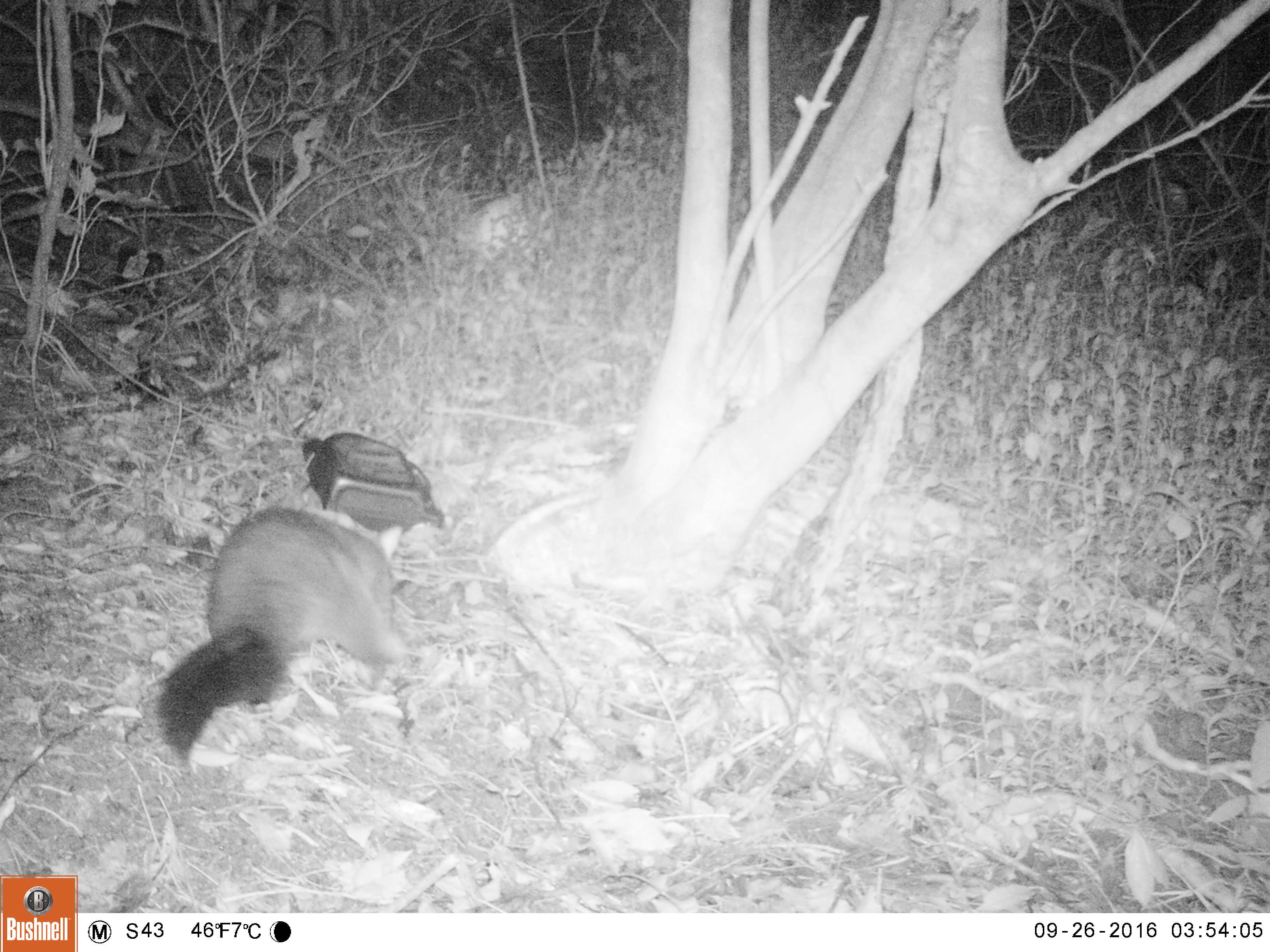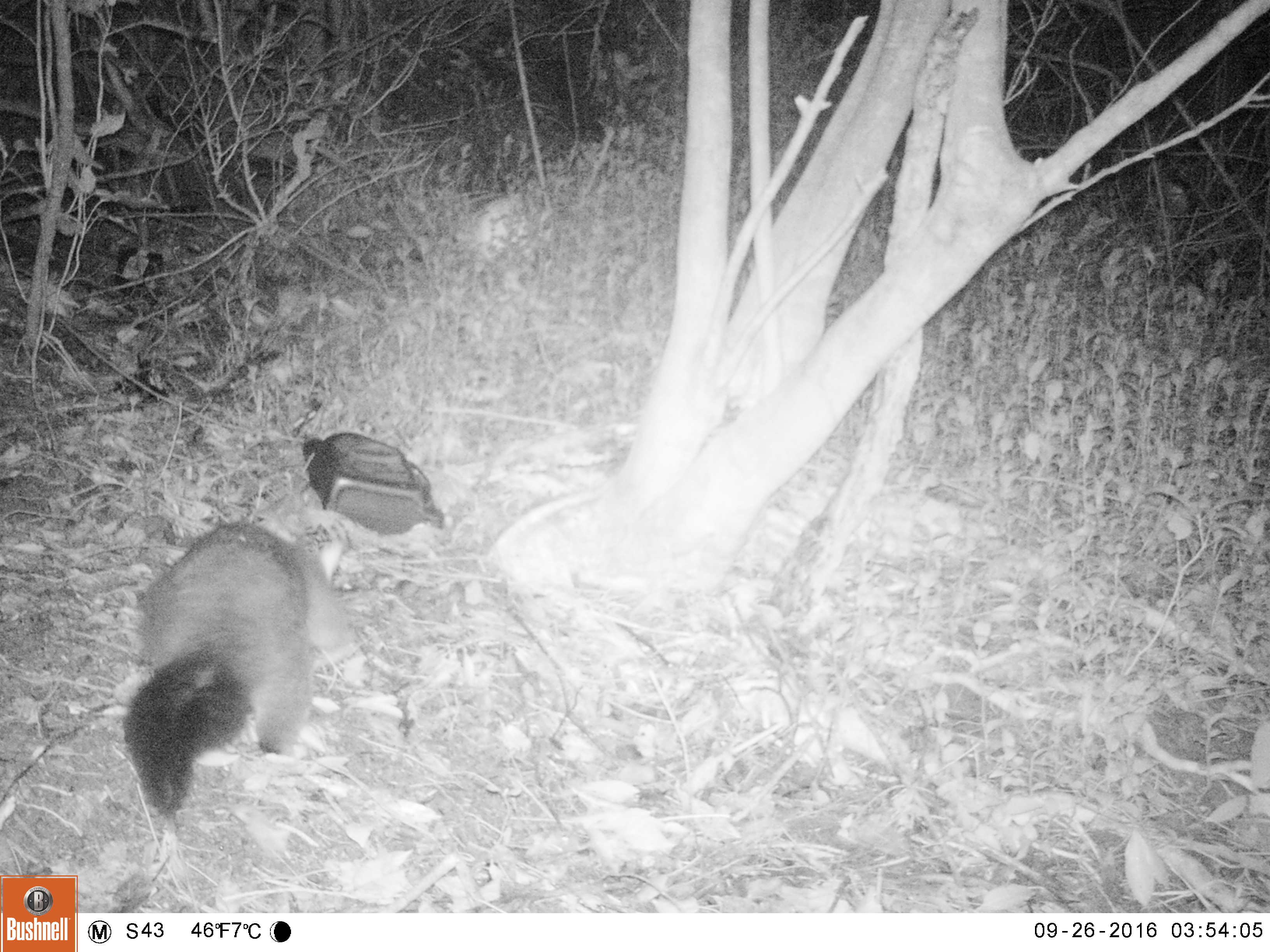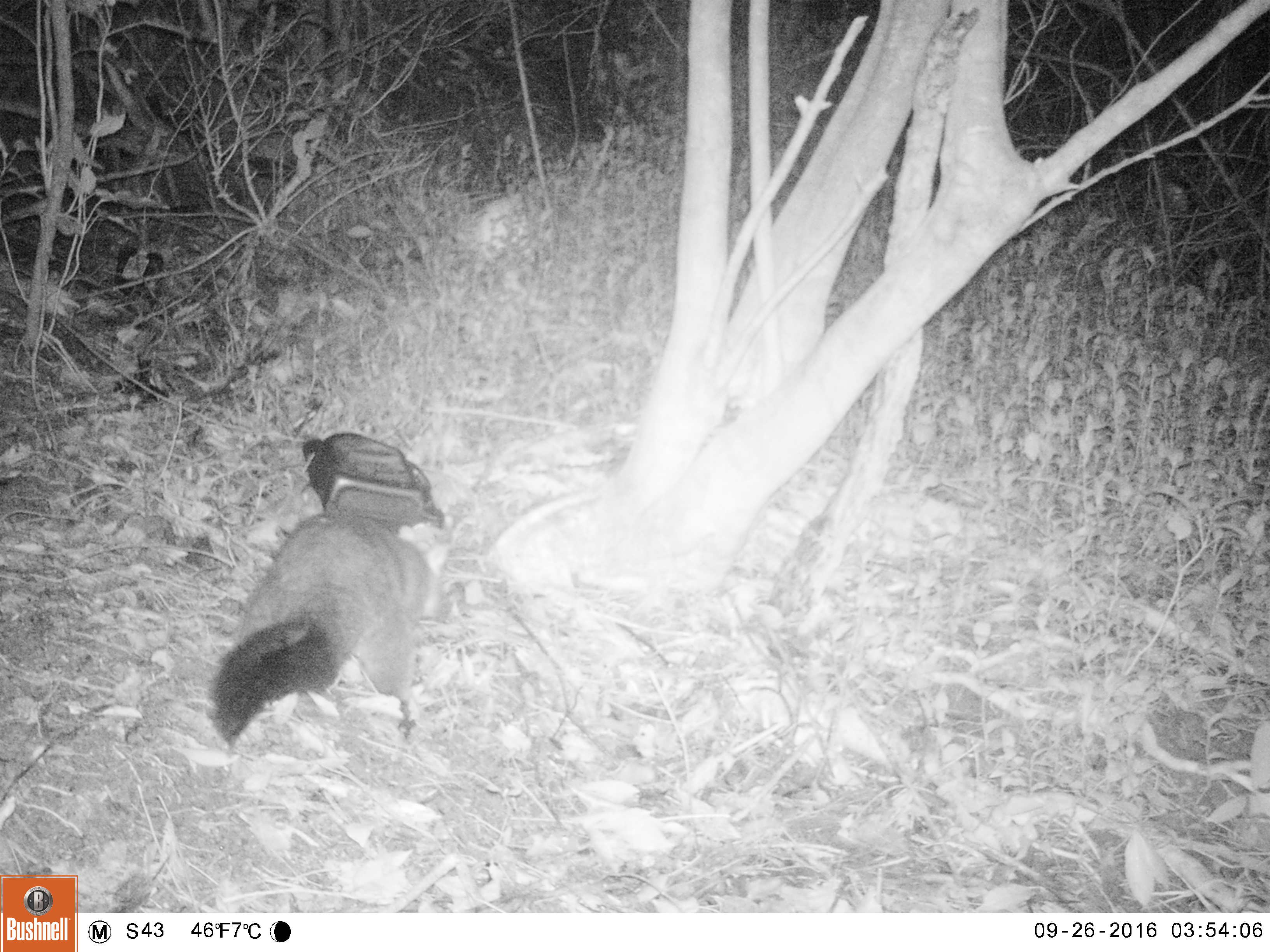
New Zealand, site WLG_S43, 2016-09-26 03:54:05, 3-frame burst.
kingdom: Animalia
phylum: Chordata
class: Mammalia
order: Diprotodontia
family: Phalangeridae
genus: Trichosurus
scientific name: Trichosurus vulpecula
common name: common brushtail possum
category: possum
Possum (common brushtail possum) (Trichosurus vulpecula).